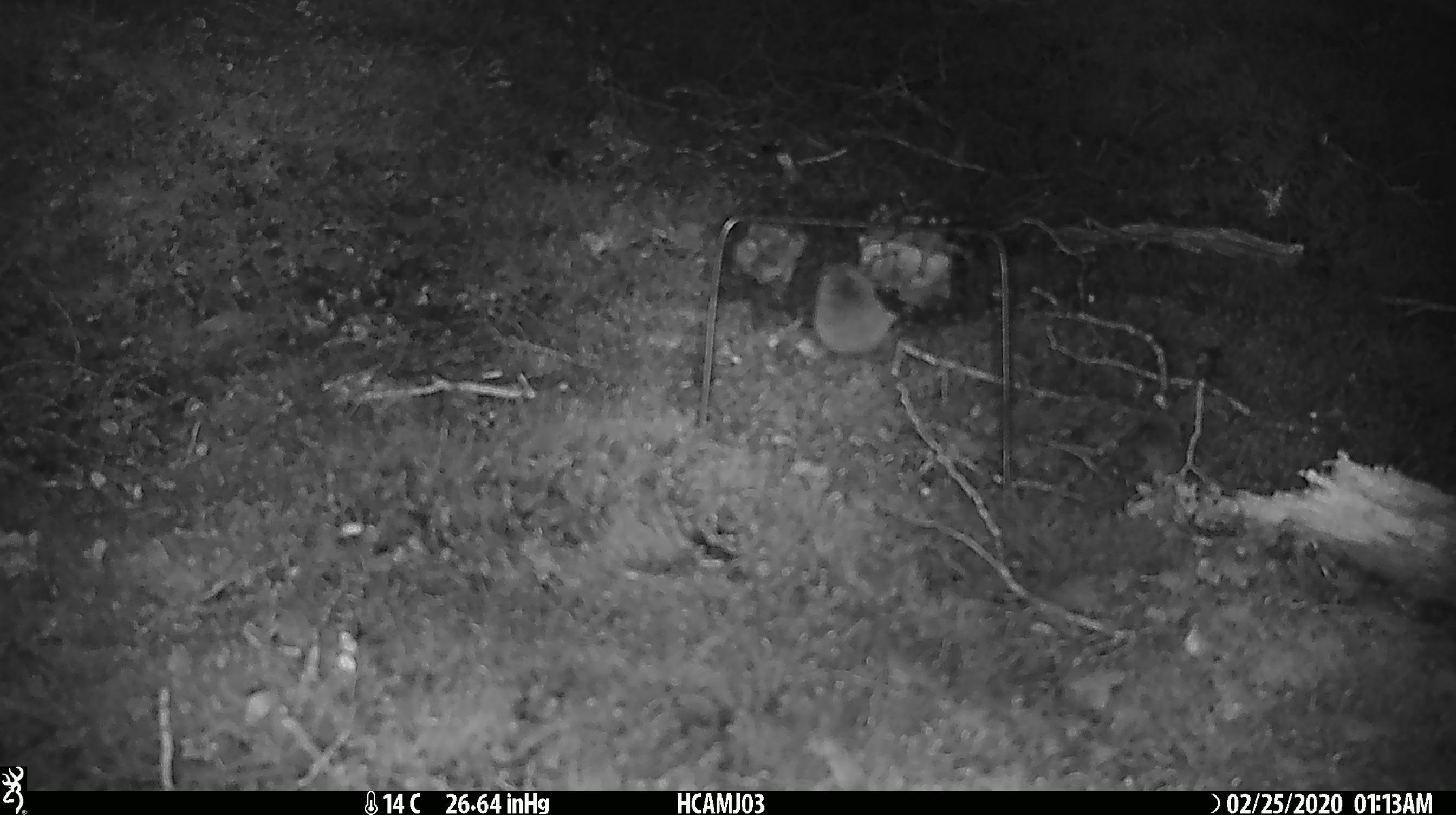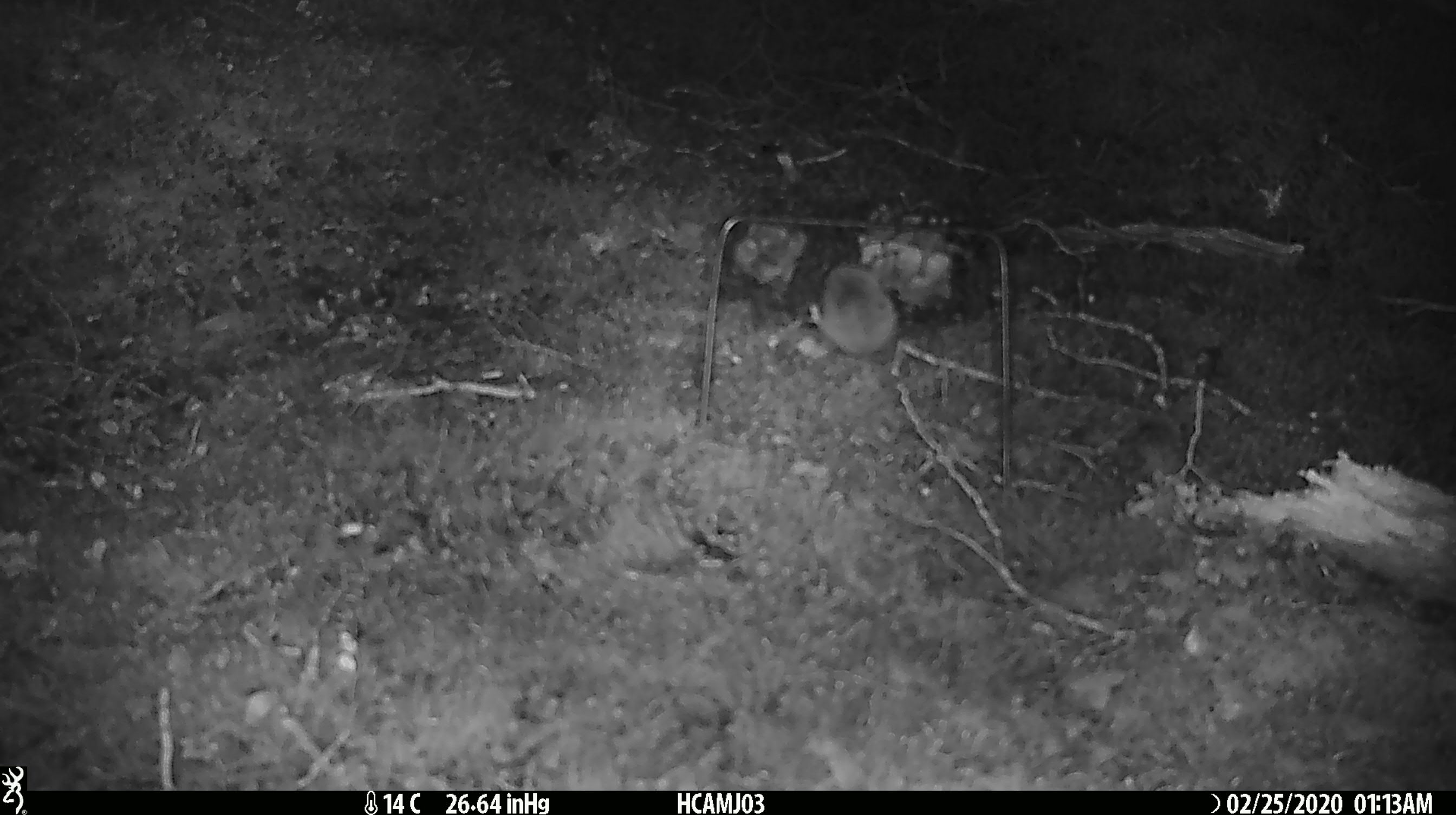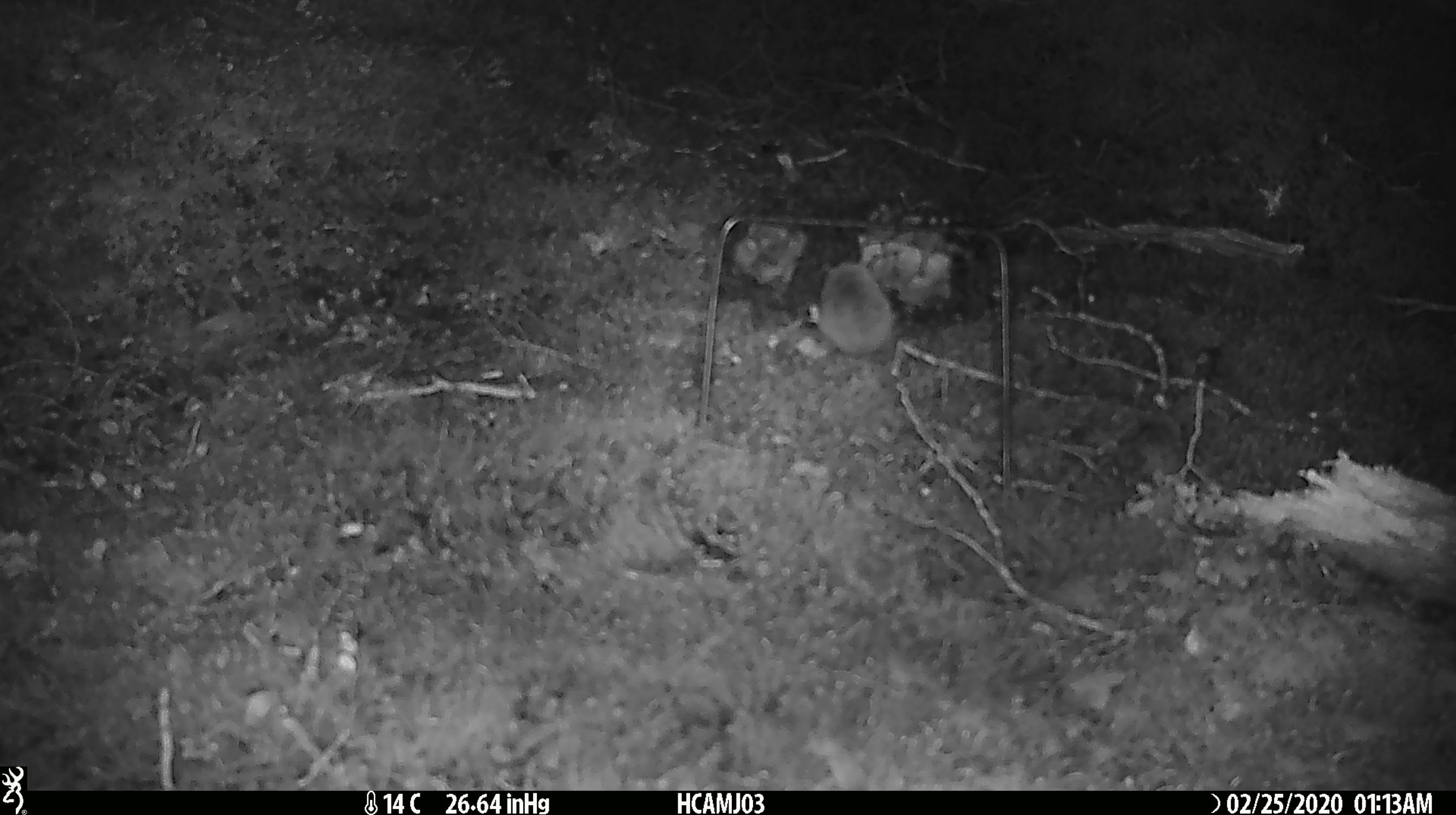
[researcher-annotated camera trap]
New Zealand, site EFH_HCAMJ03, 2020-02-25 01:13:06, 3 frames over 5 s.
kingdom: Animalia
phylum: Chordata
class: Mammalia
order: Rodentia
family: Muridae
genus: Mus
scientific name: Mus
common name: mouse